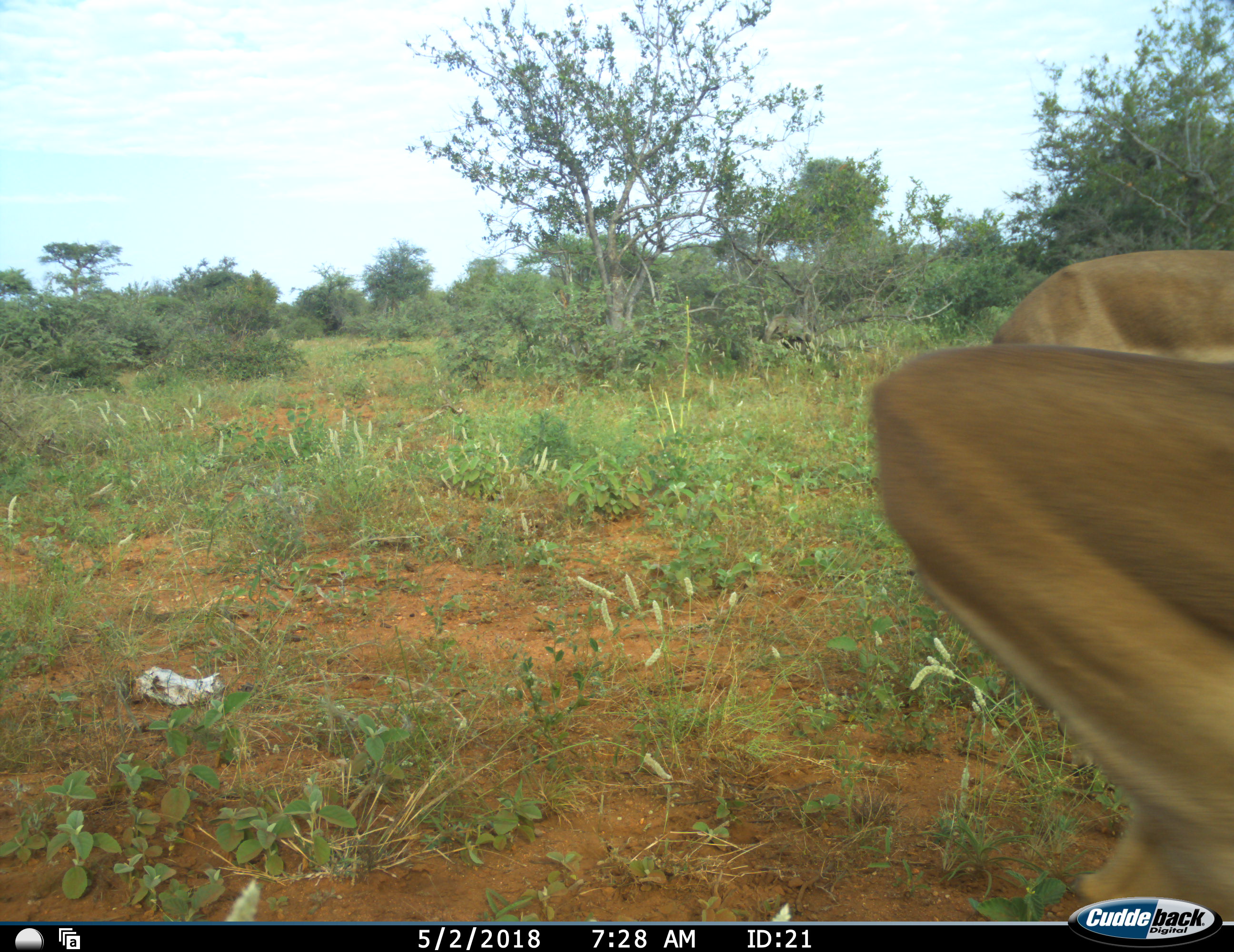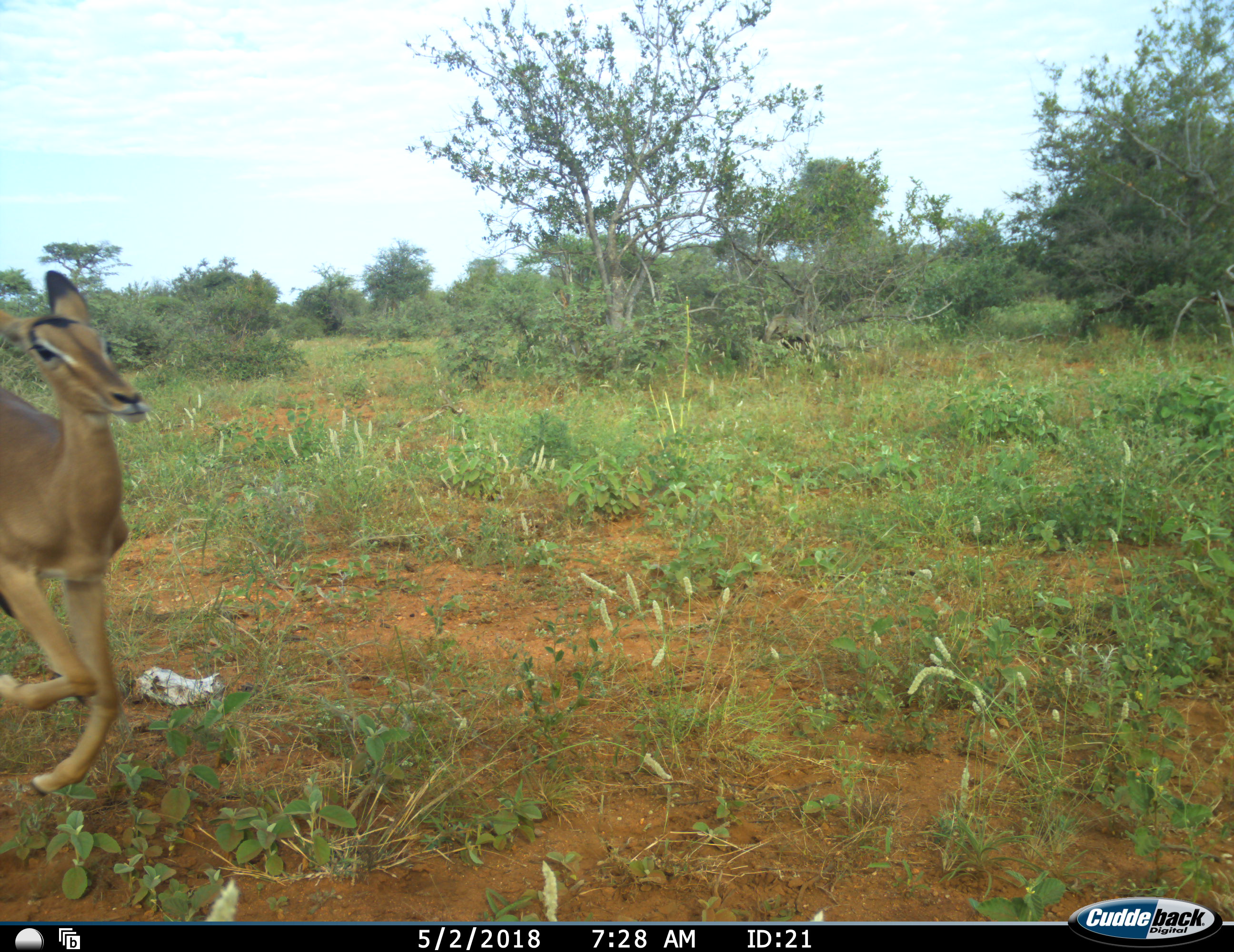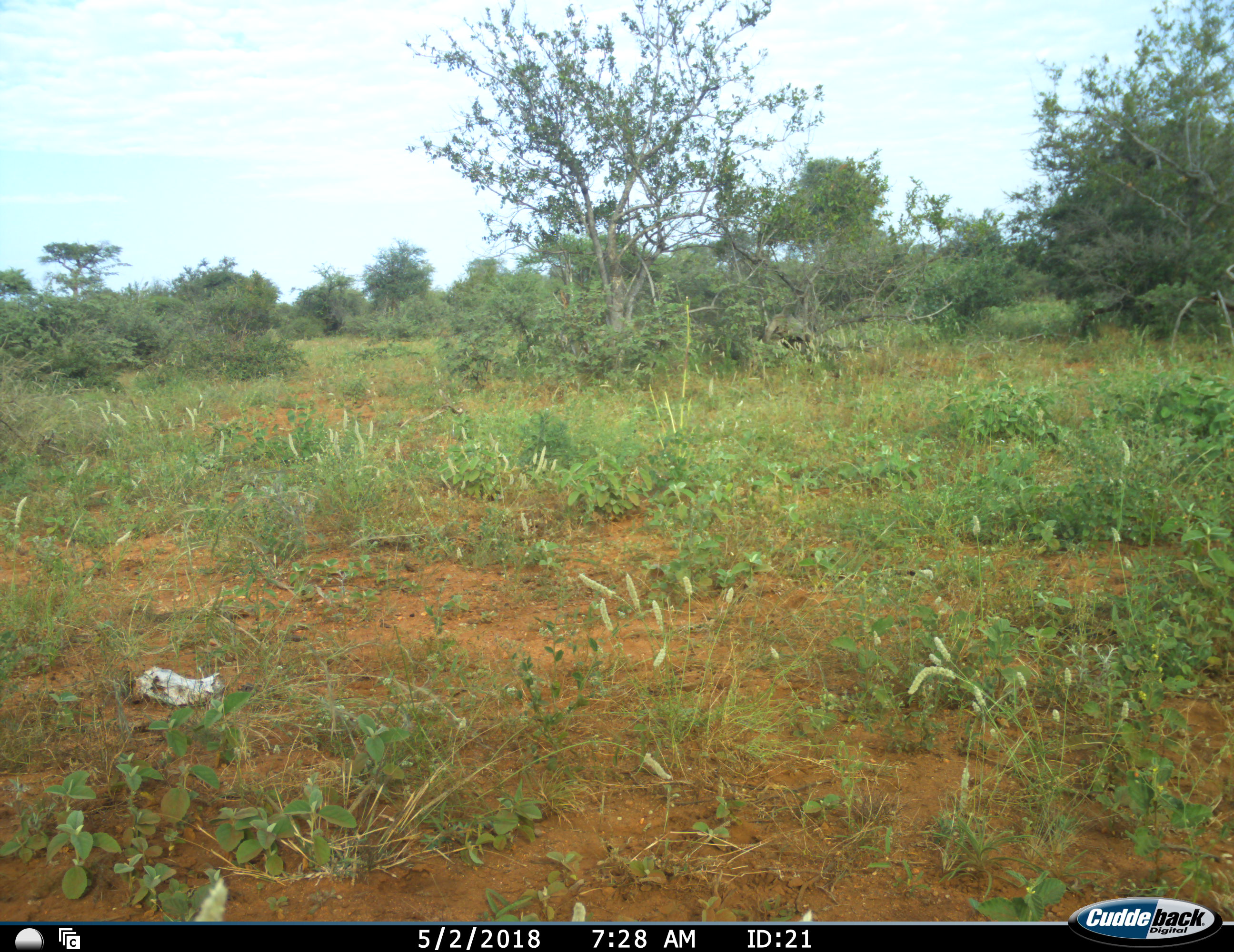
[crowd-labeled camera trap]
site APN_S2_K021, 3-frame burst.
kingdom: Animalia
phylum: Chordata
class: Mammalia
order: Artiodactyla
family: Bovidae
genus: Aepyceros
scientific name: Aepyceros melampus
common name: impala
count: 2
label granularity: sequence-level